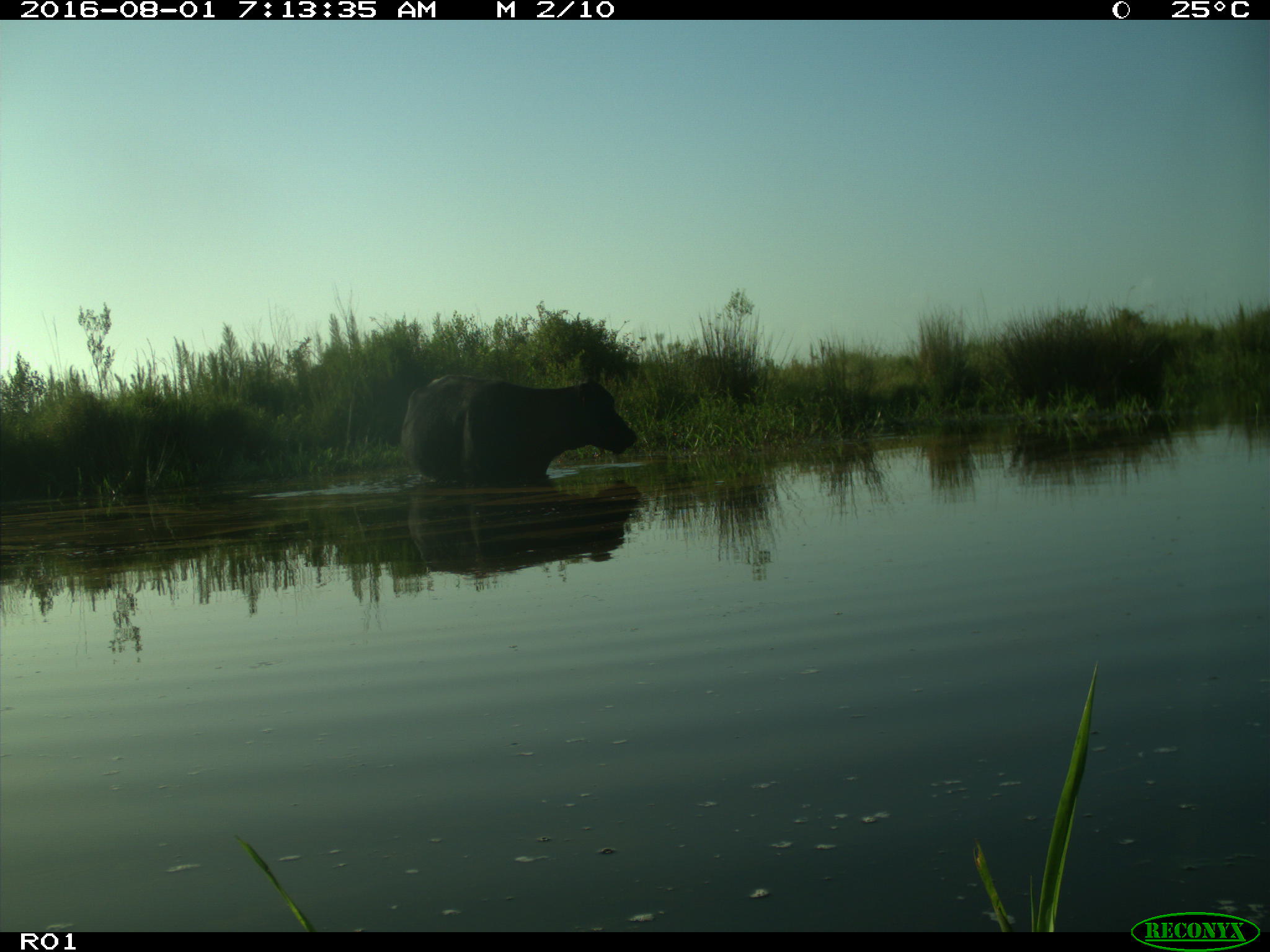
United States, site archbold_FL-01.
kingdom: Animalia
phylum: Chordata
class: Mammalia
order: Artiodactyla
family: Bovidae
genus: Bos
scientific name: Bos taurus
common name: domestic cow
Bos taurus (domestic cow).